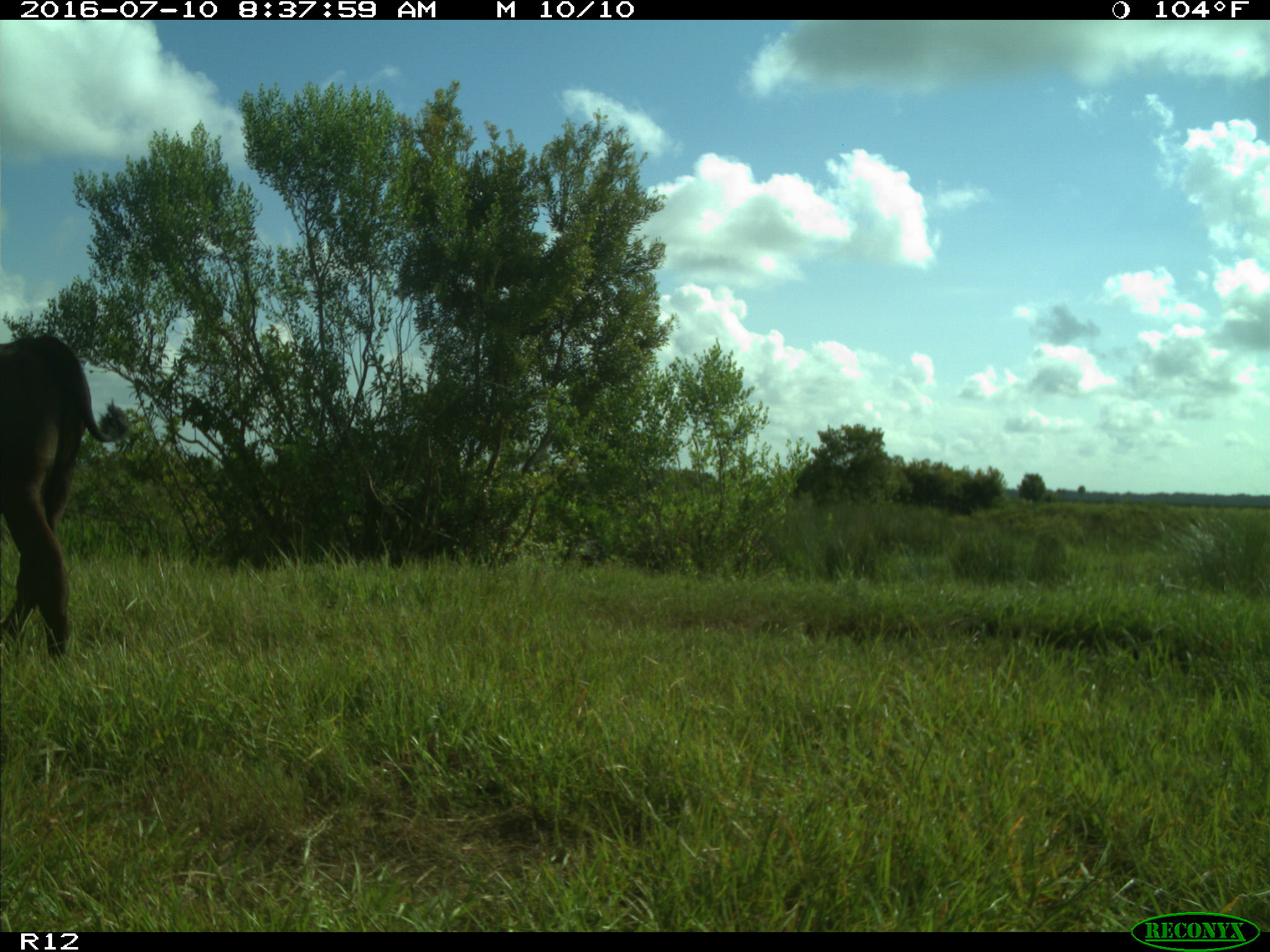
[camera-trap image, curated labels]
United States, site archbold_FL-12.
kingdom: Animalia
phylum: Chordata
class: Mammalia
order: Artiodactyla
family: Bovidae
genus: Bos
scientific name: Bos taurus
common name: domestic cow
Bos taurus (domestic cow).